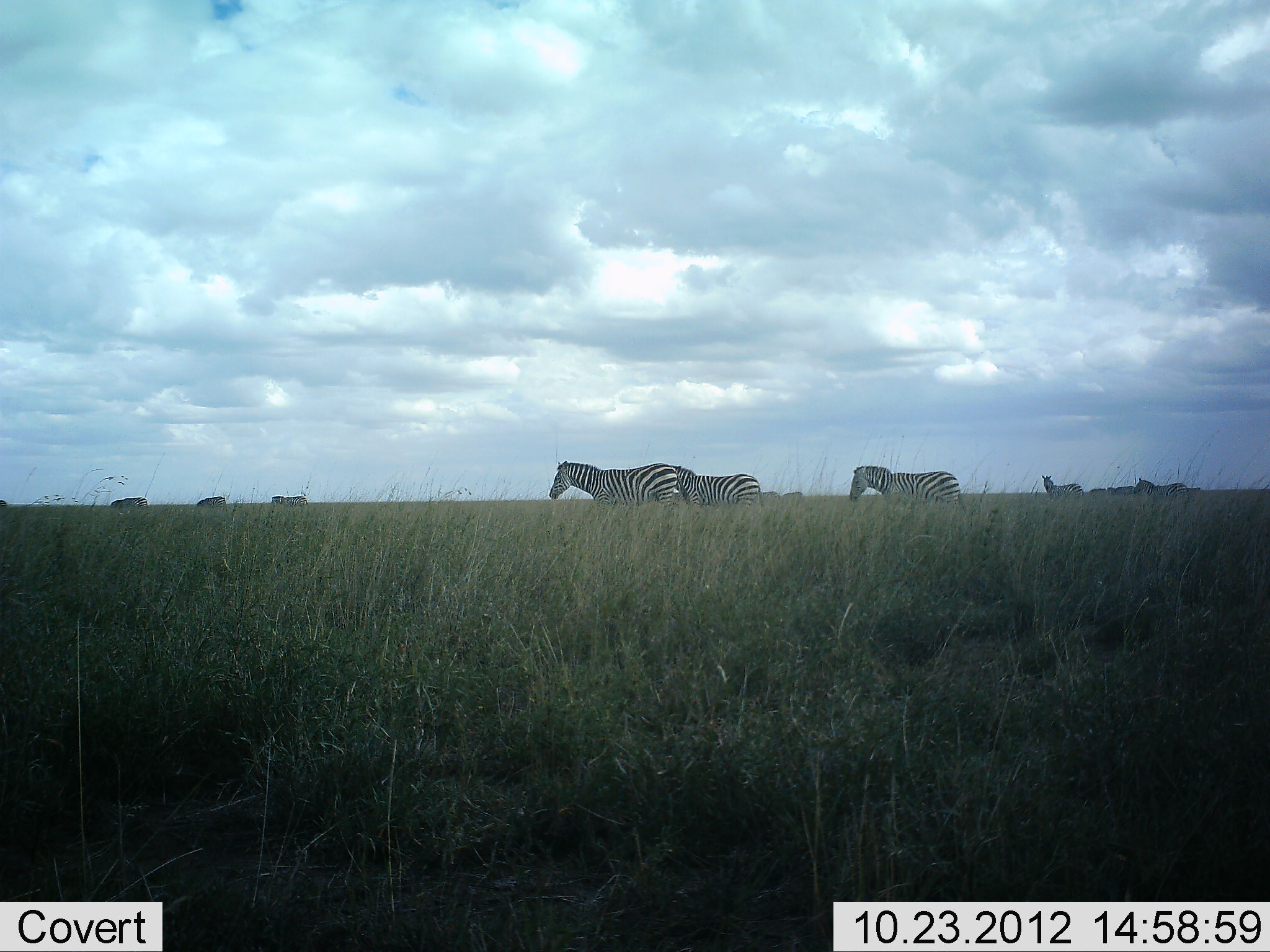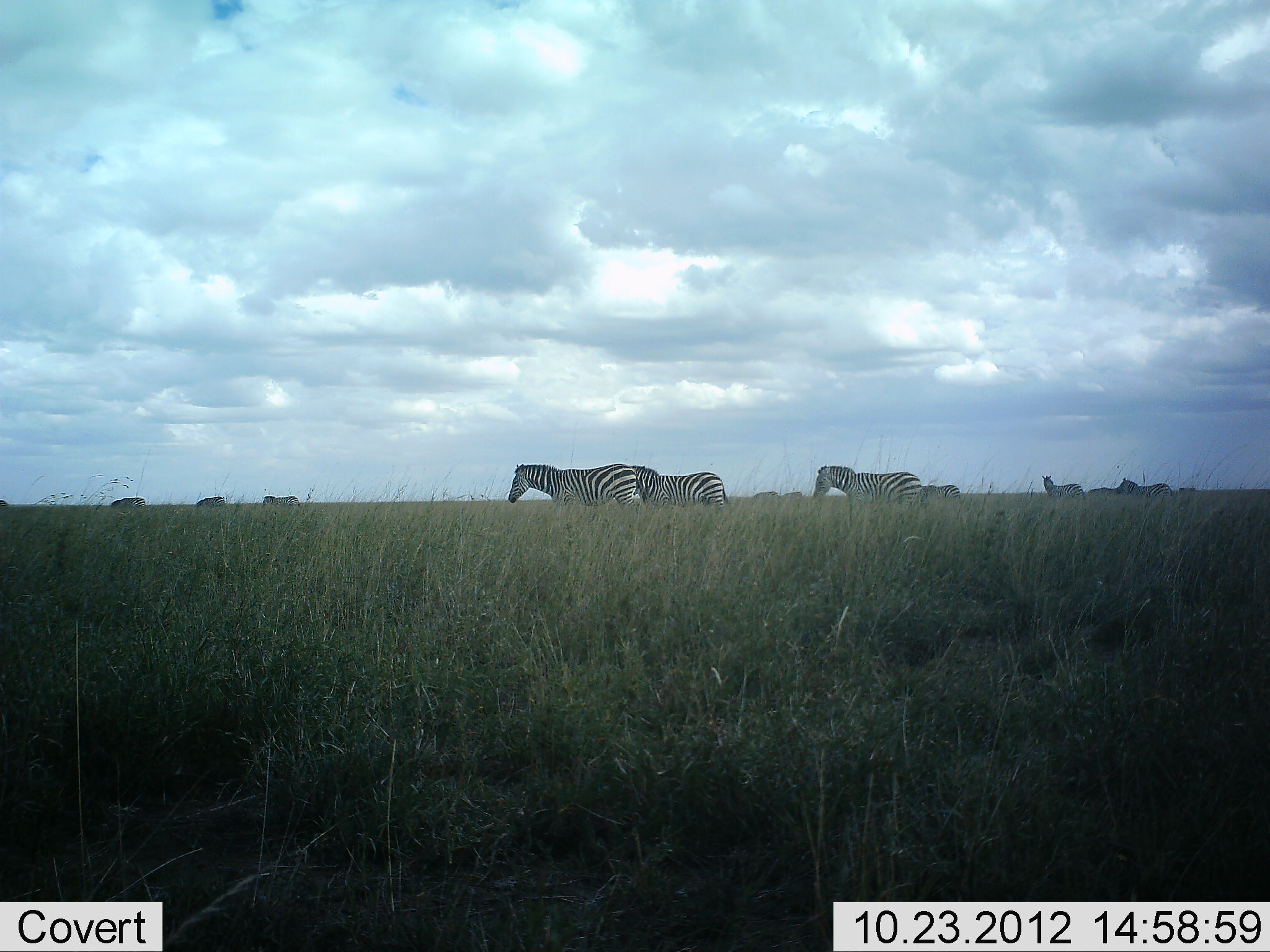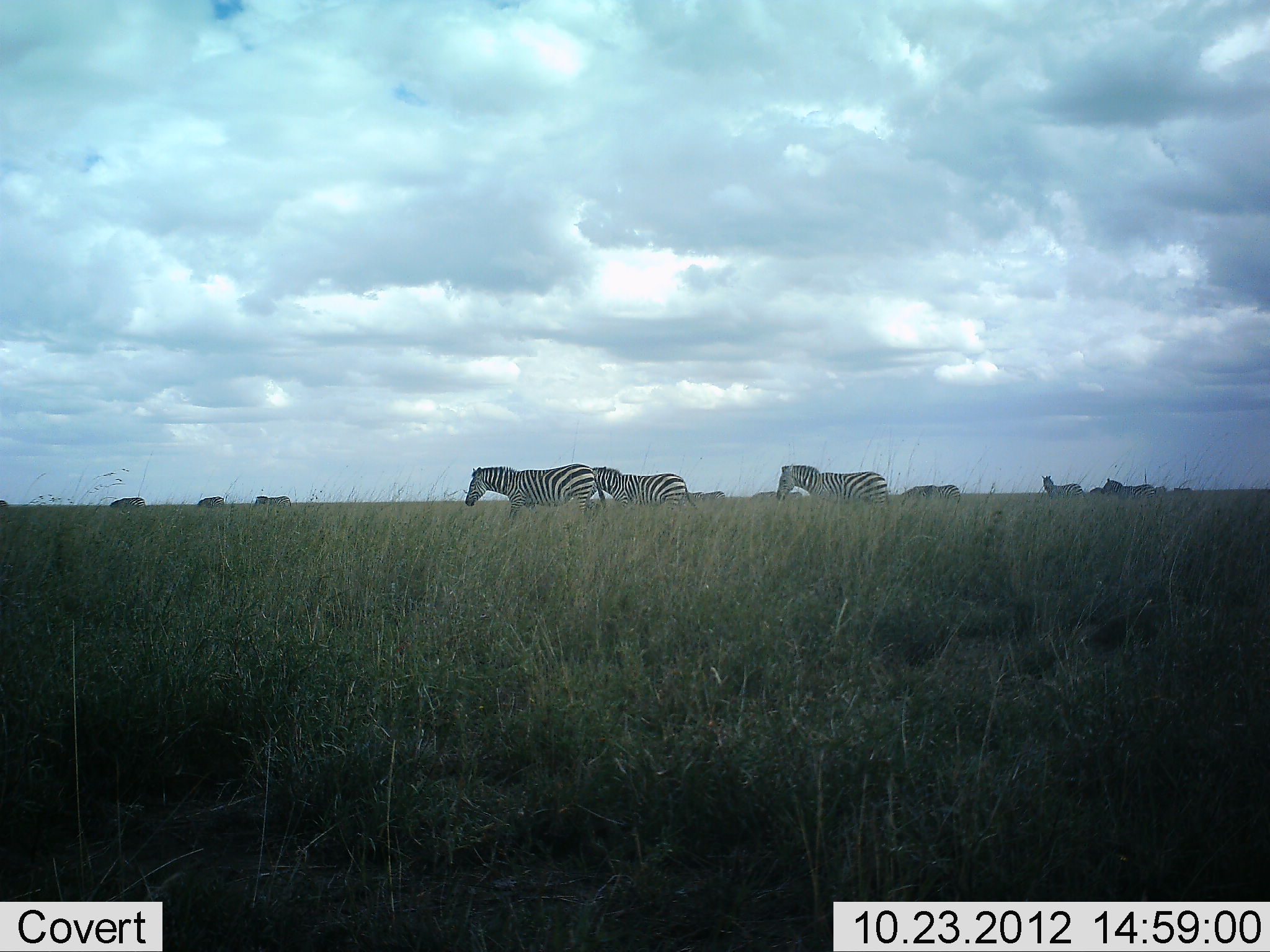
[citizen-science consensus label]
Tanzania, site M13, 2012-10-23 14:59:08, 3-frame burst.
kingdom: Animalia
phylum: Chordata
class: Mammalia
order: Perissodactyla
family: Equidae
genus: Equus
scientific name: Equus quagga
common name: plains zebra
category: zebra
Zebra (plains zebra) (Equus quagga), count 11-50. Behavior (volunteer vote fractions): standing 30%, resting 0%, moving 80%, interacting 10%. Young present (vote fraction): 0%. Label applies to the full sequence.